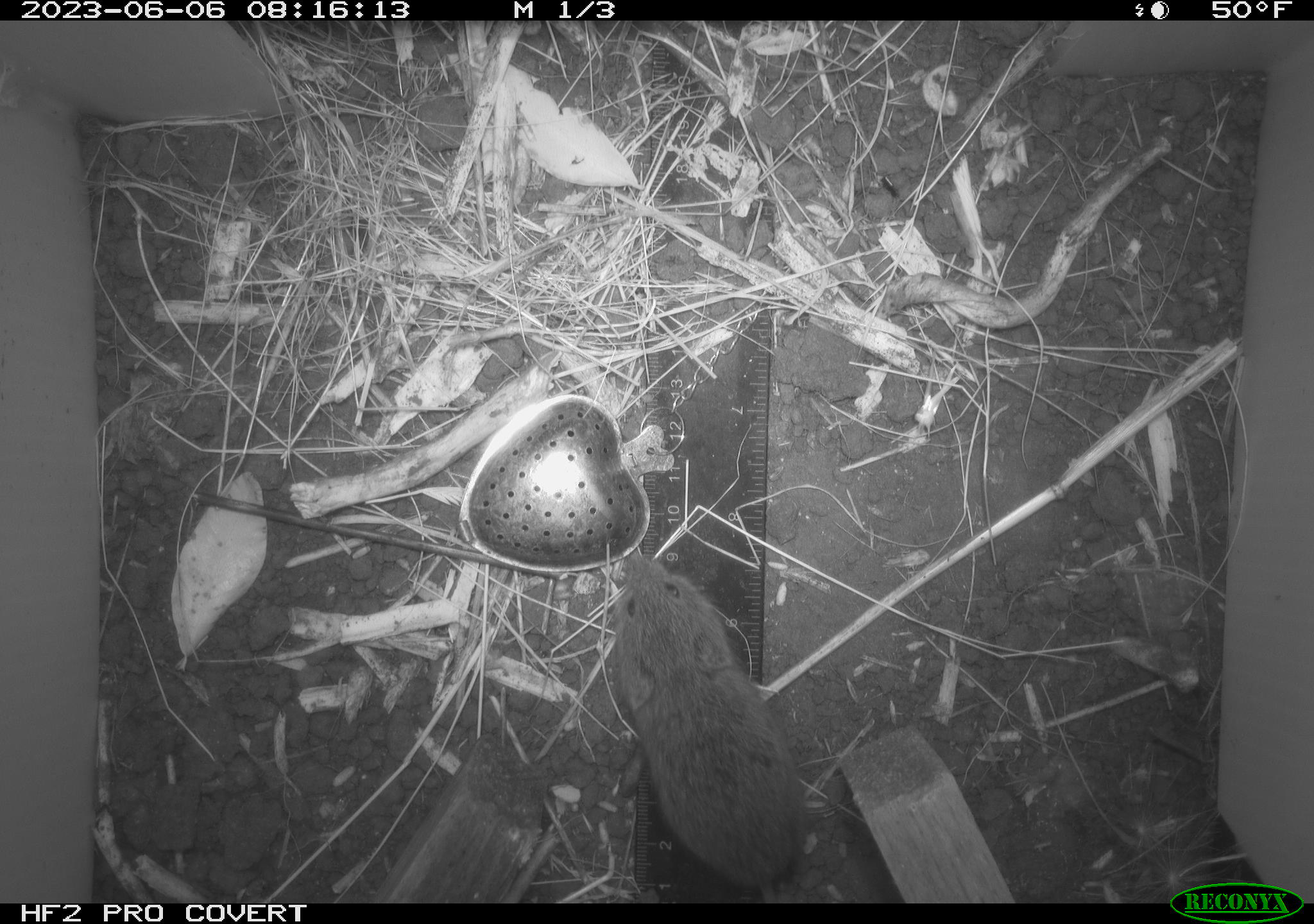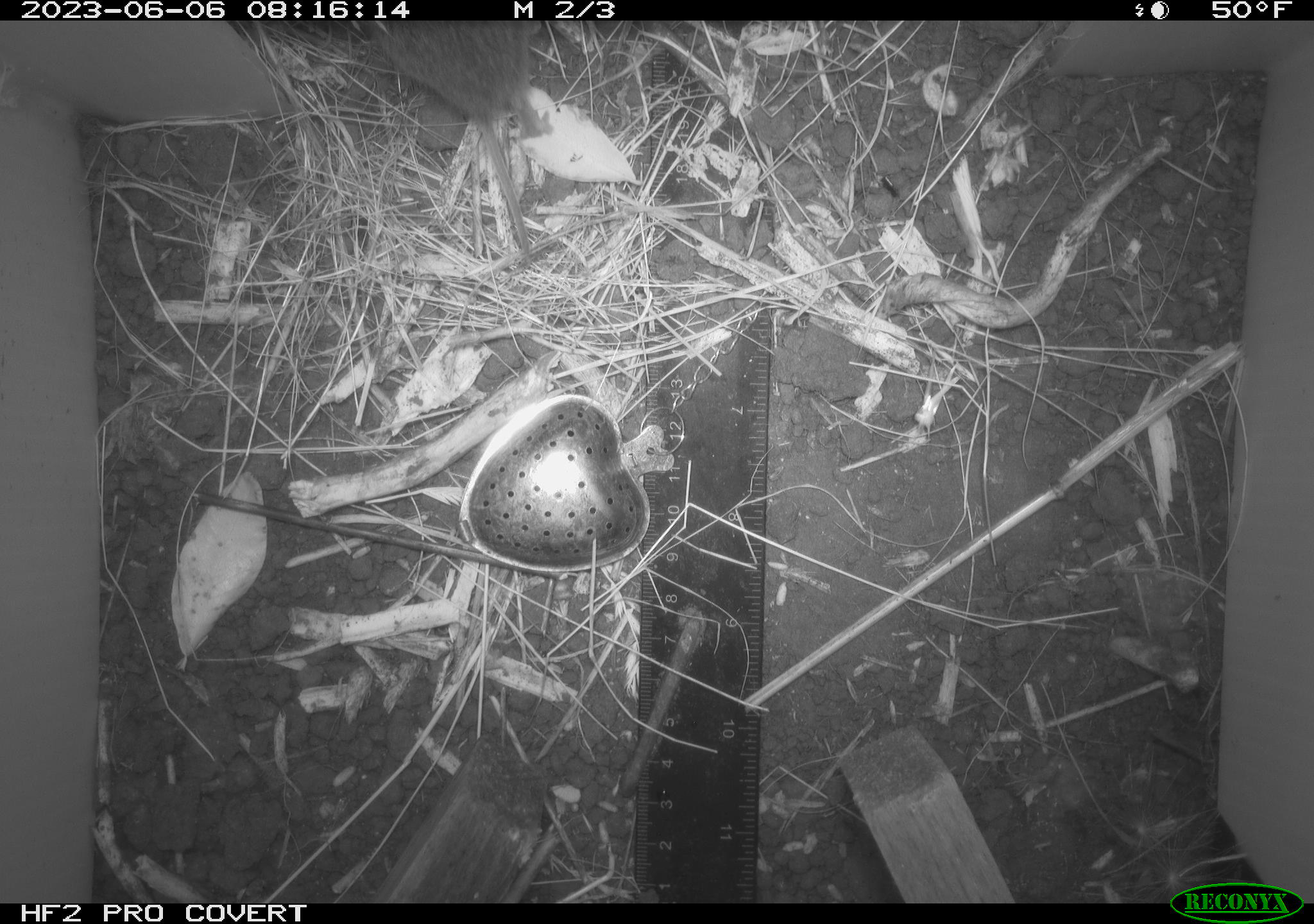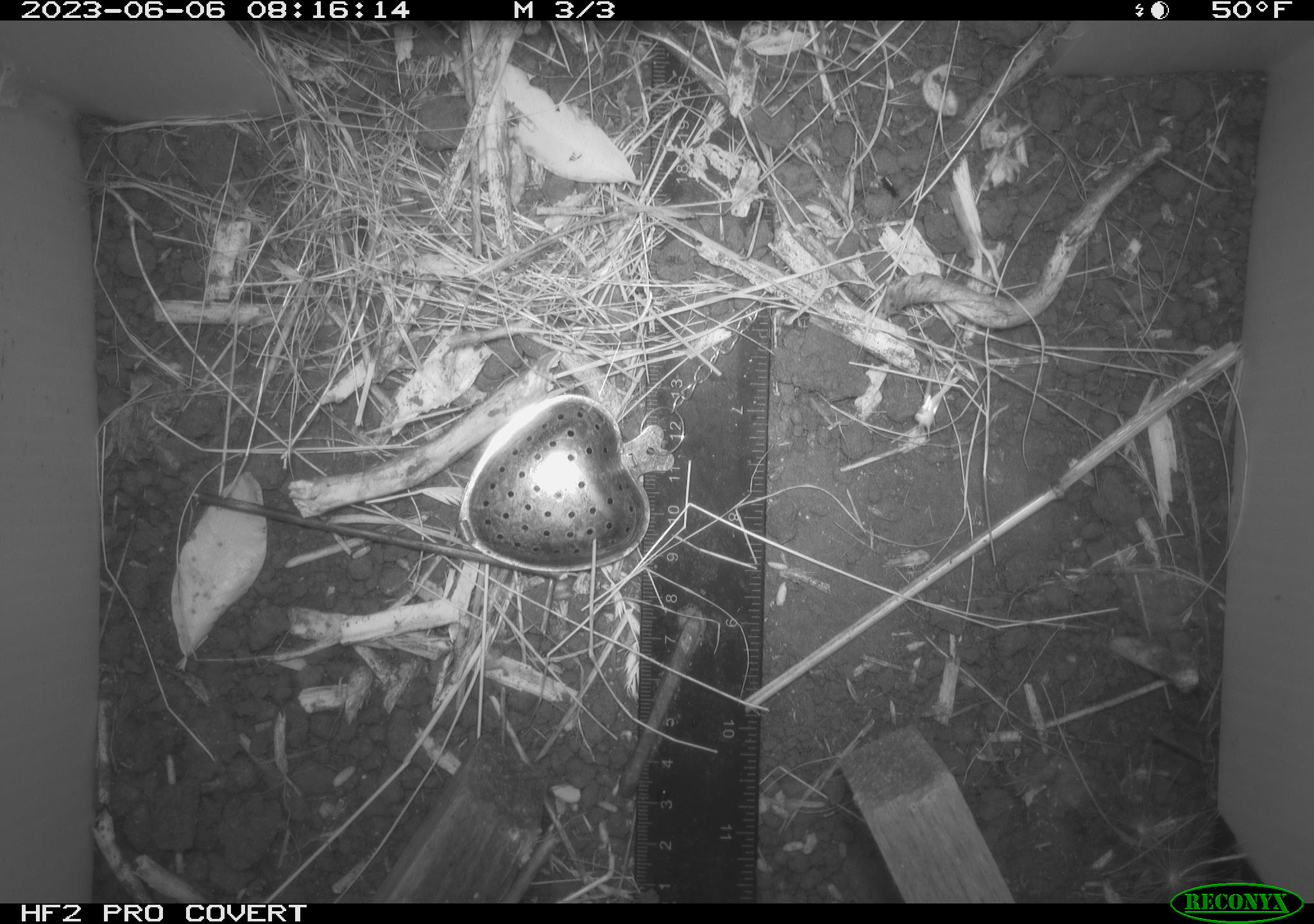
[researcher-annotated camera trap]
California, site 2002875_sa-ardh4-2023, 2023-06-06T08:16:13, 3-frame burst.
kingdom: Animalia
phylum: Chordata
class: Mammalia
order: Rodentia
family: Cricetidae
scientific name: Arvicolinae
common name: voles, lemmings, and muskrats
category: arvicolinae subfamily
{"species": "arvicolinae subfamily (voles, lemmings, and muskrats) (Arvicolinae)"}